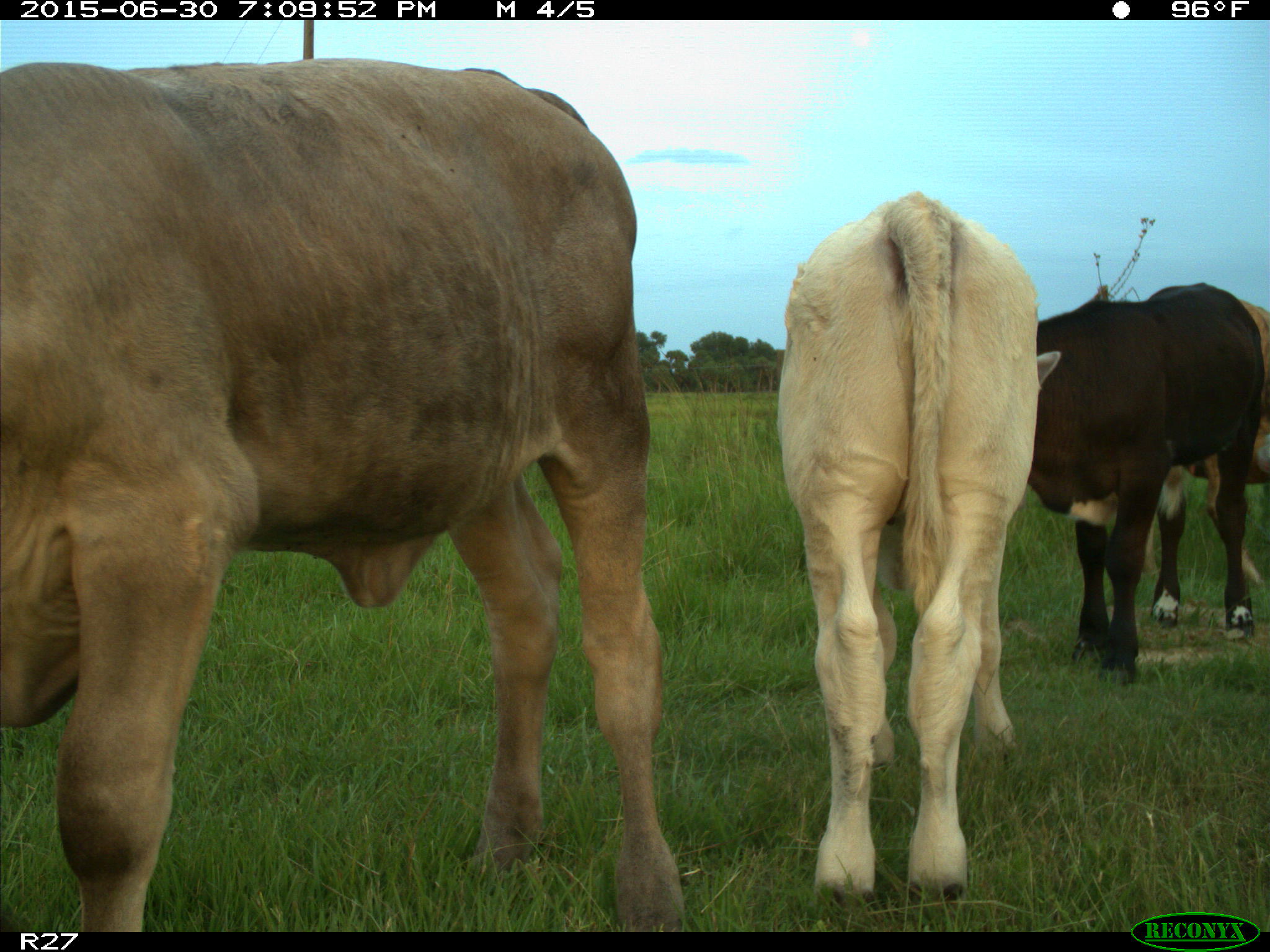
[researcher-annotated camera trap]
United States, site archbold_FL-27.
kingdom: Animalia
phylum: Chordata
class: Mammalia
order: Artiodactyla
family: Bovidae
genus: Bos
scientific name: Bos taurus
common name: domestic cow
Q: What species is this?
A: Bos taurus (domestic cow).